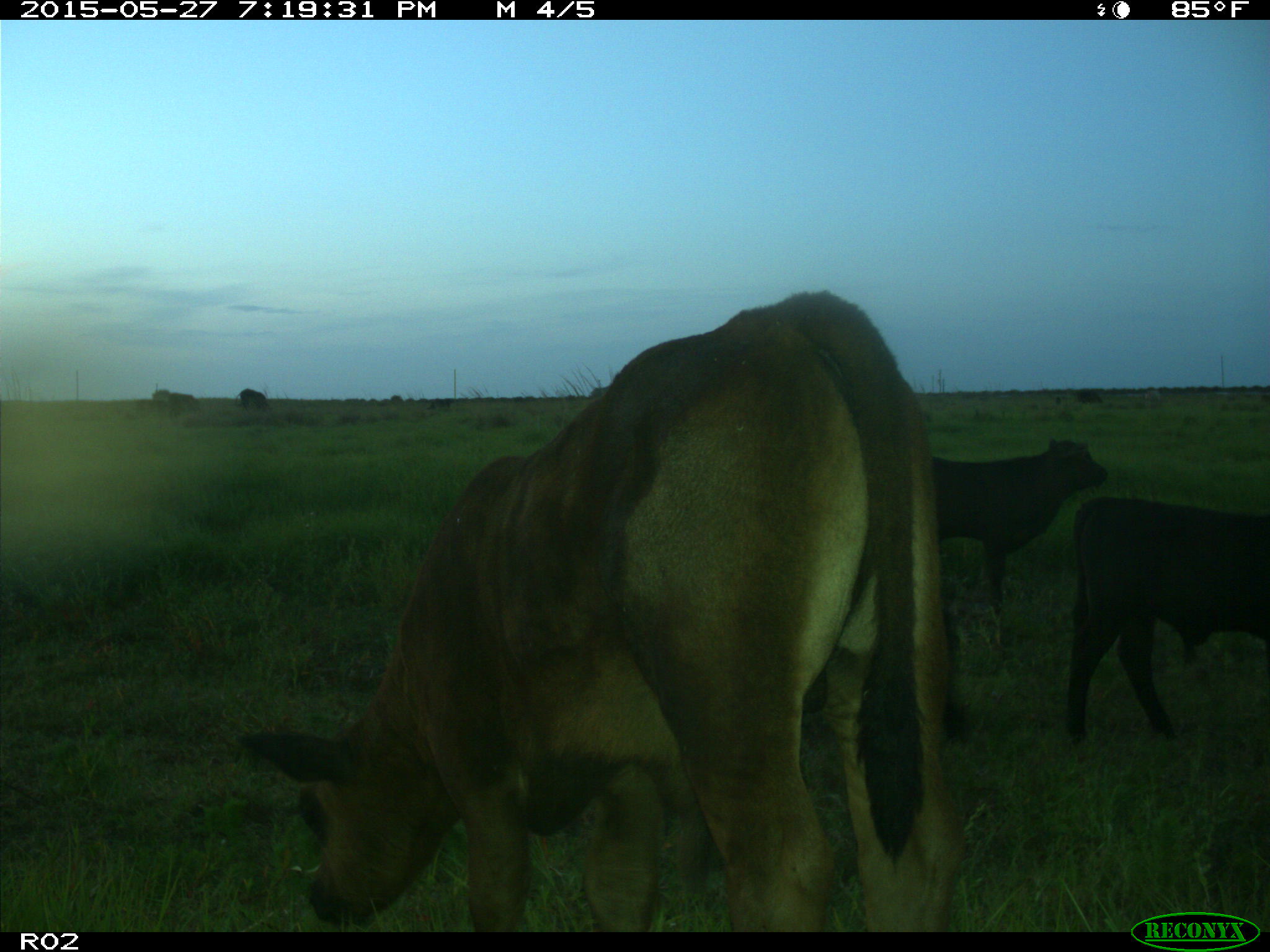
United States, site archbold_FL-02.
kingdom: Animalia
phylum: Chordata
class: Mammalia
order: Artiodactyla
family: Bovidae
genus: Bos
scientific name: Bos taurus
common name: domestic cow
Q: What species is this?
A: Bos taurus (domestic cow).